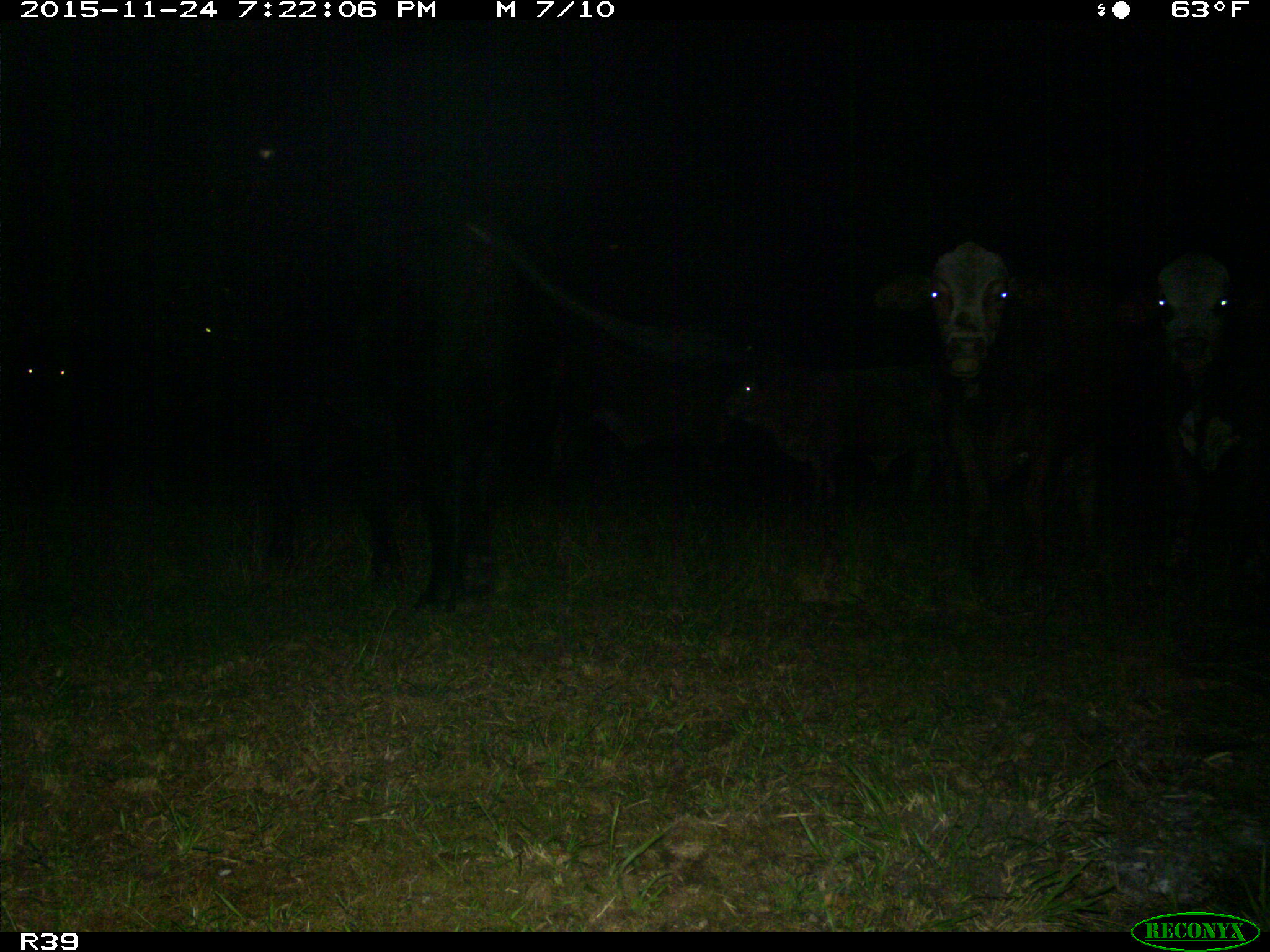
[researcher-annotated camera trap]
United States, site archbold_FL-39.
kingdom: Animalia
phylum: Chordata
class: Mammalia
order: Artiodactyla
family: Bovidae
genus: Bos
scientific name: Bos taurus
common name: domestic cow